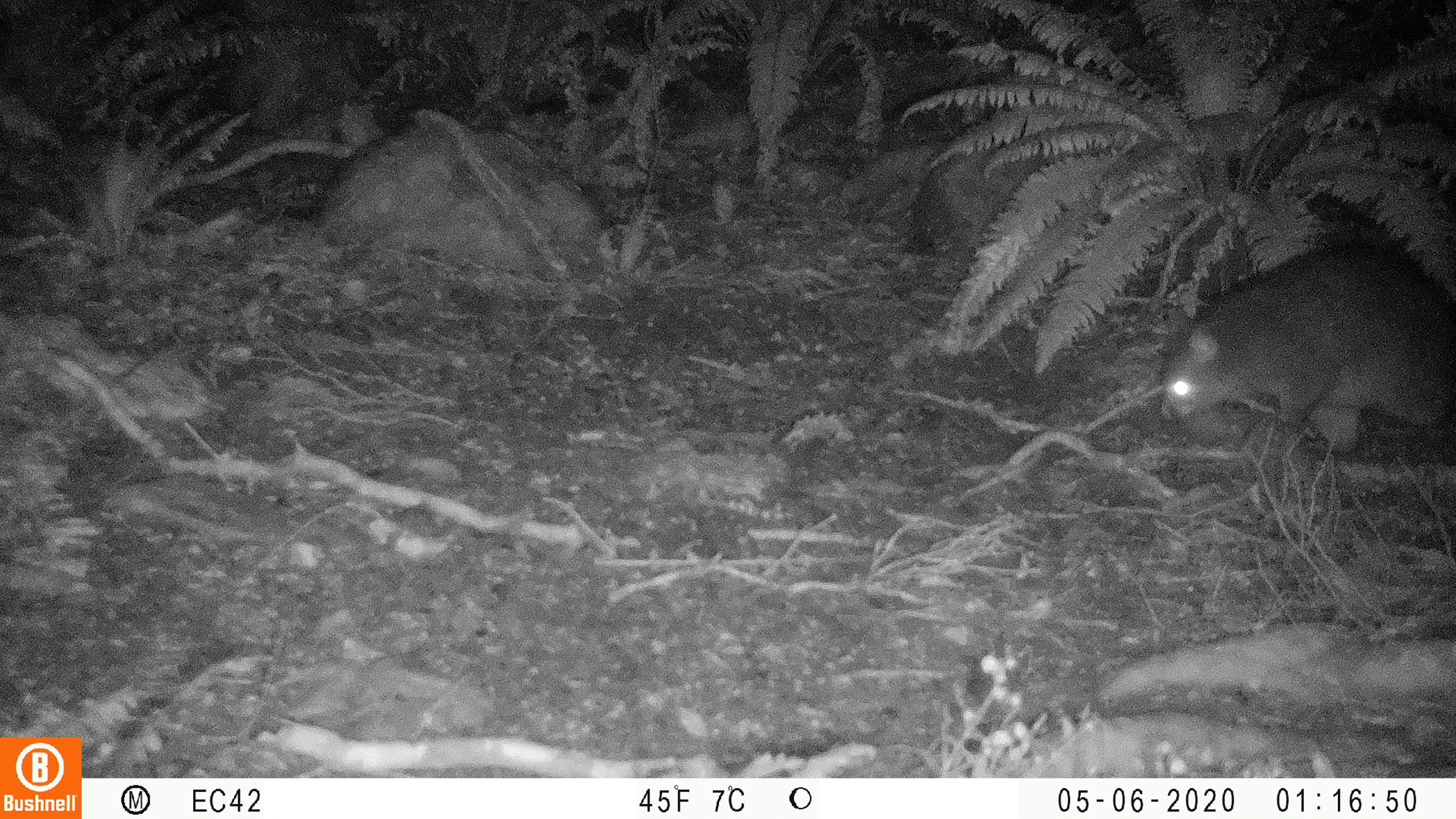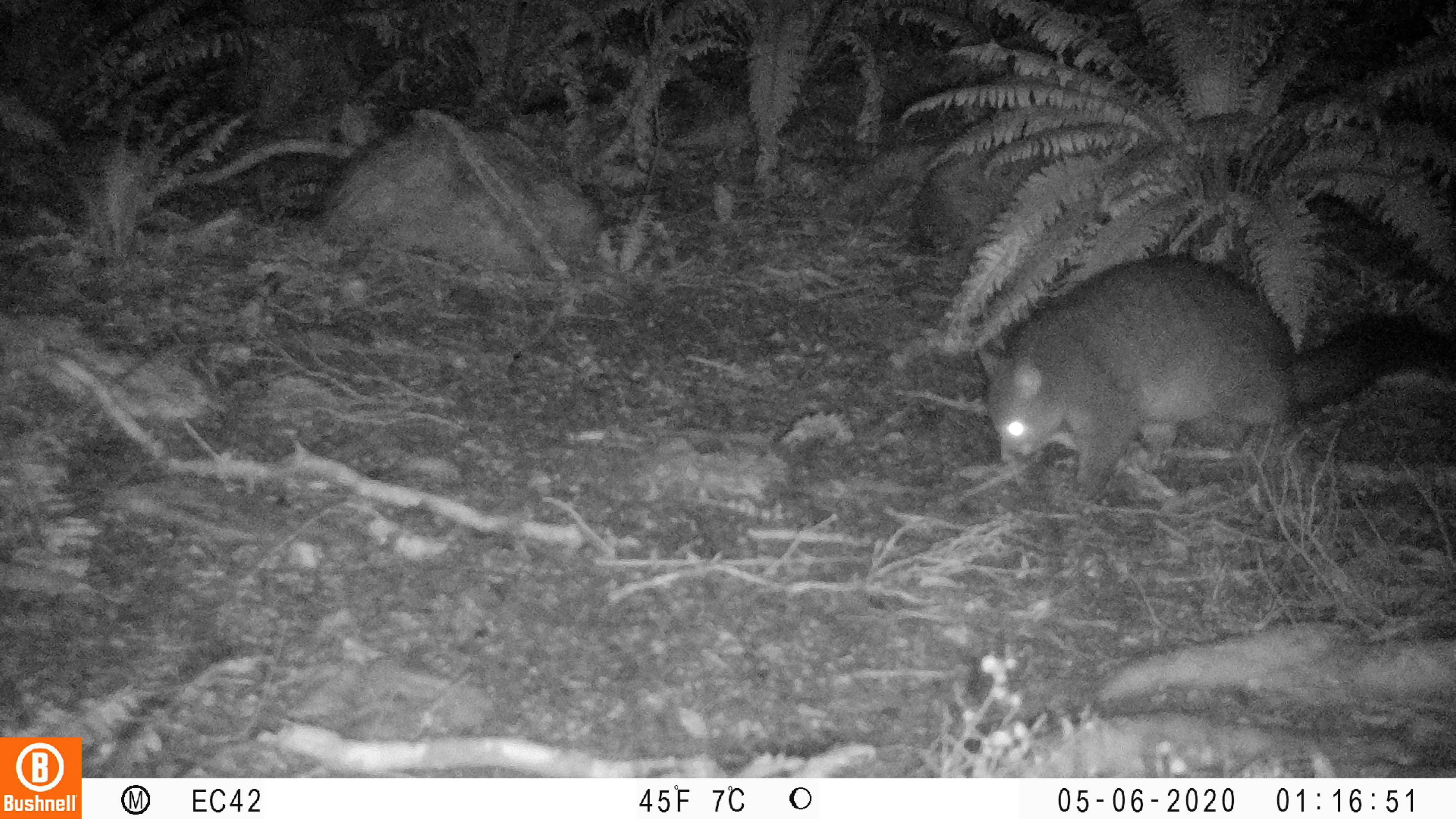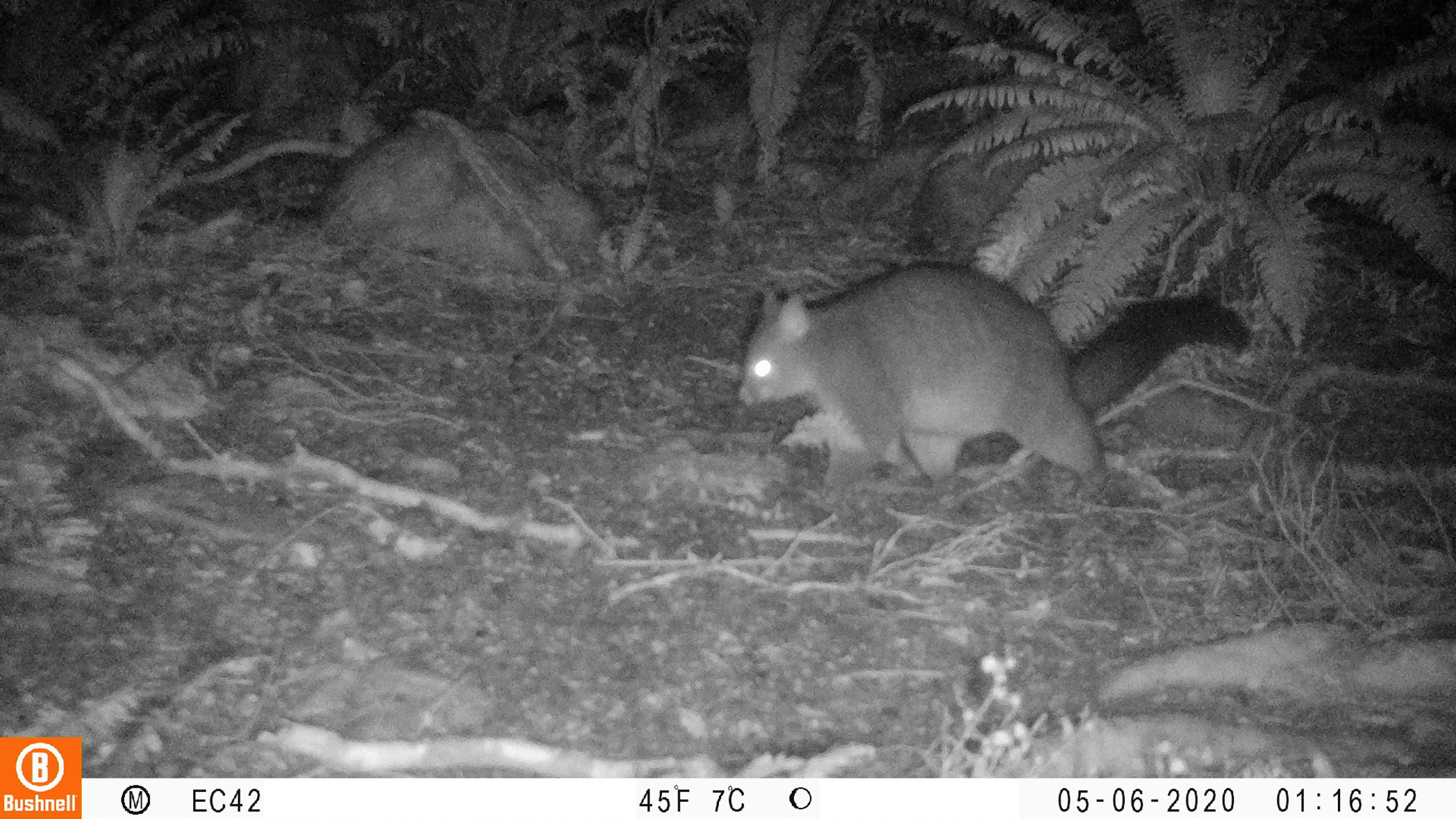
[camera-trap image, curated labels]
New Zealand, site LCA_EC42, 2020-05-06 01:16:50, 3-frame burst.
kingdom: Animalia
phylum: Chordata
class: Mammalia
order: Diprotodontia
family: Phalangeridae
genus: Trichosurus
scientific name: Trichosurus vulpecula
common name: common brushtail possum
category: possum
Possum (common brushtail possum) (Trichosurus vulpecula).